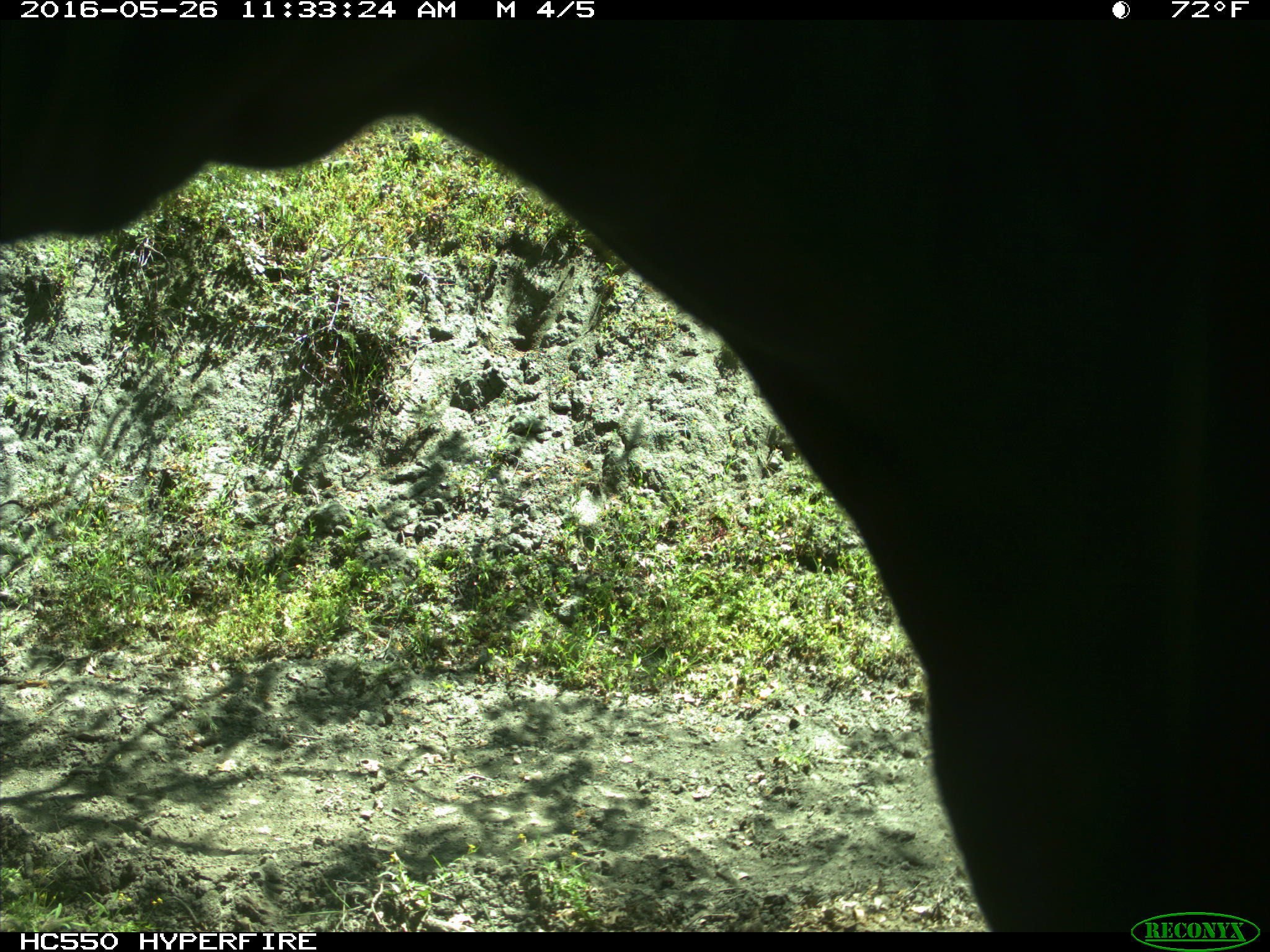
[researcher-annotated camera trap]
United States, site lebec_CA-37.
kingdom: Animalia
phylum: Chordata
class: Mammalia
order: Artiodactyla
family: Bovidae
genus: Bos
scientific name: Bos taurus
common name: domestic cow